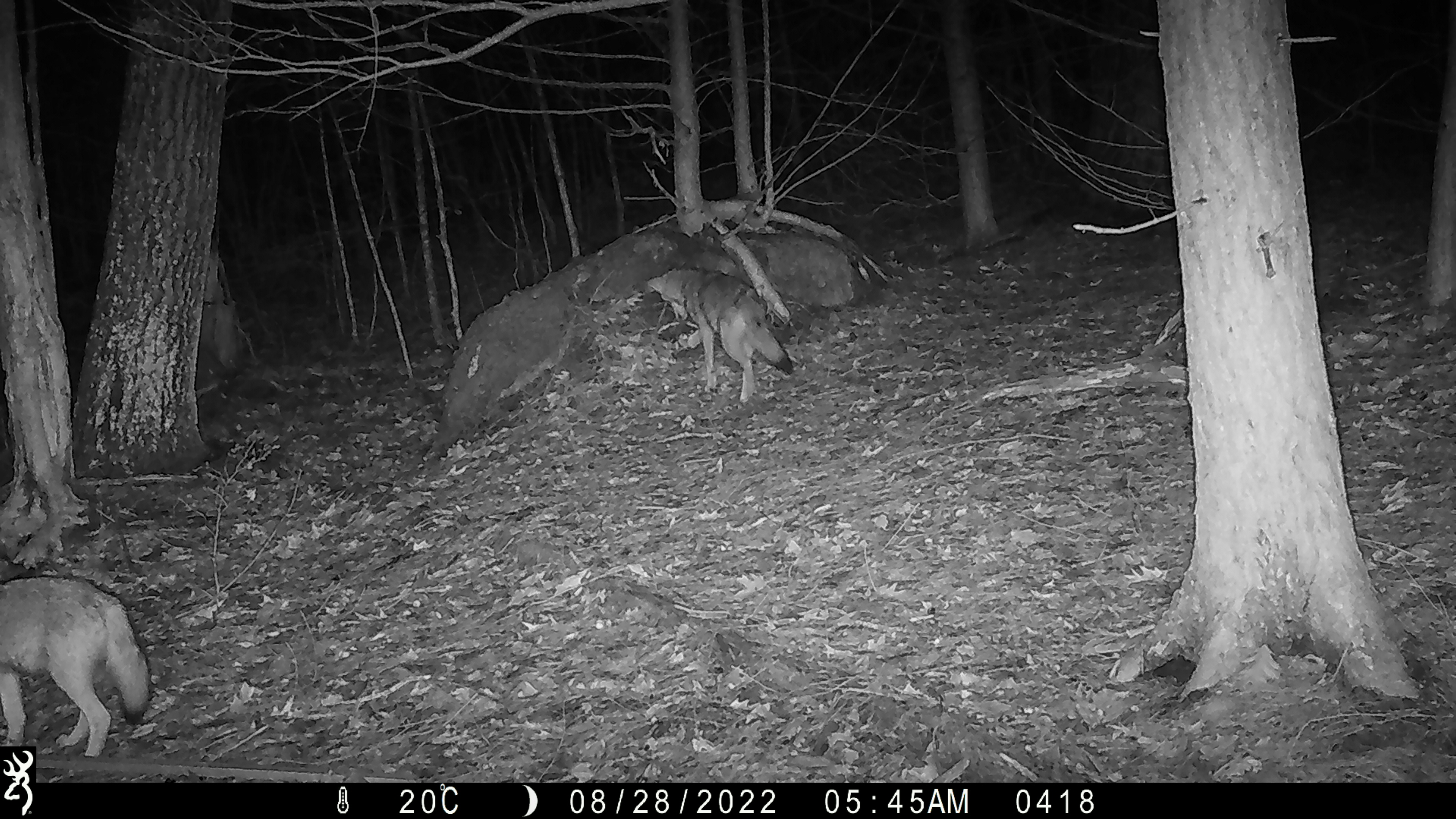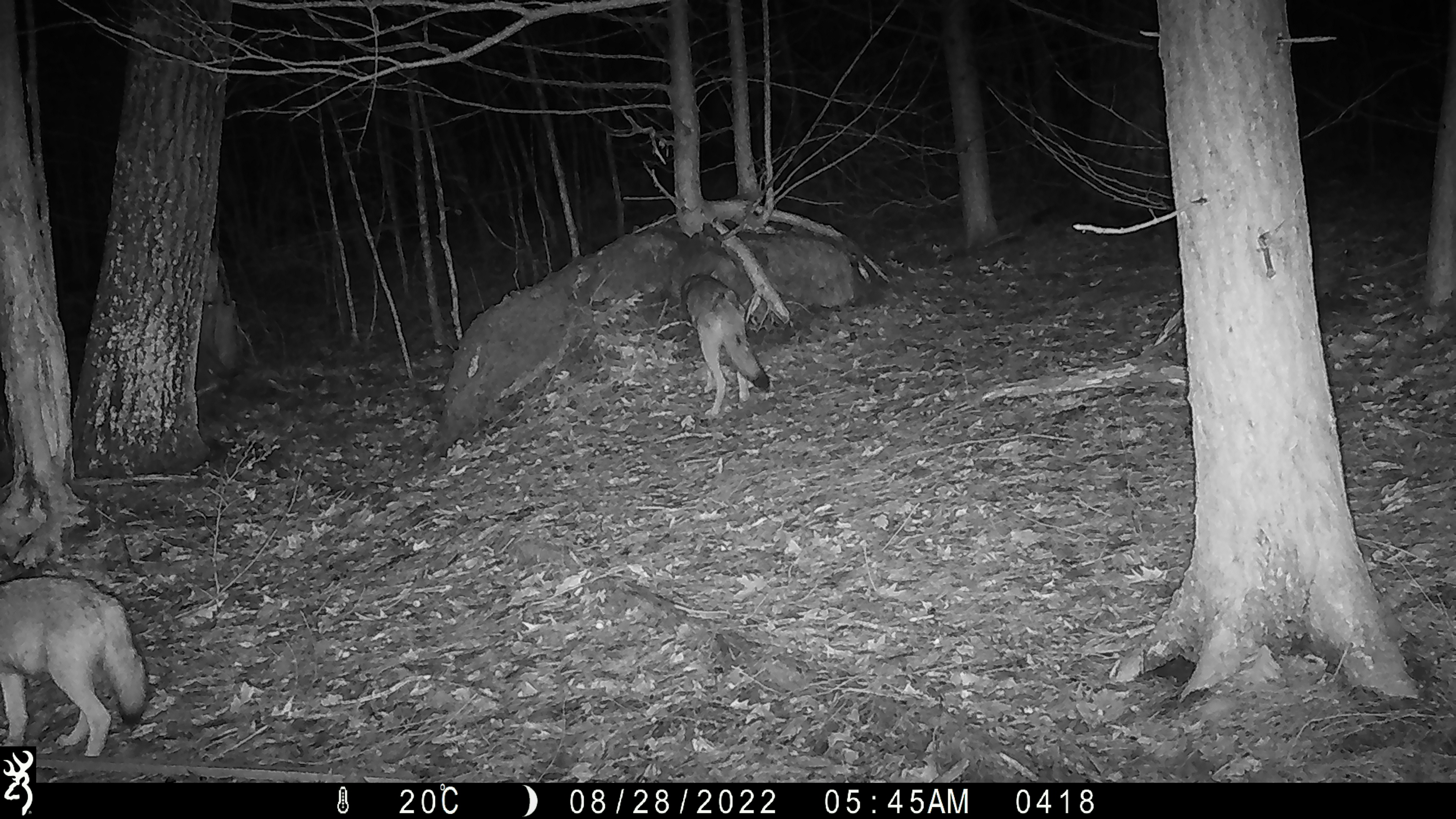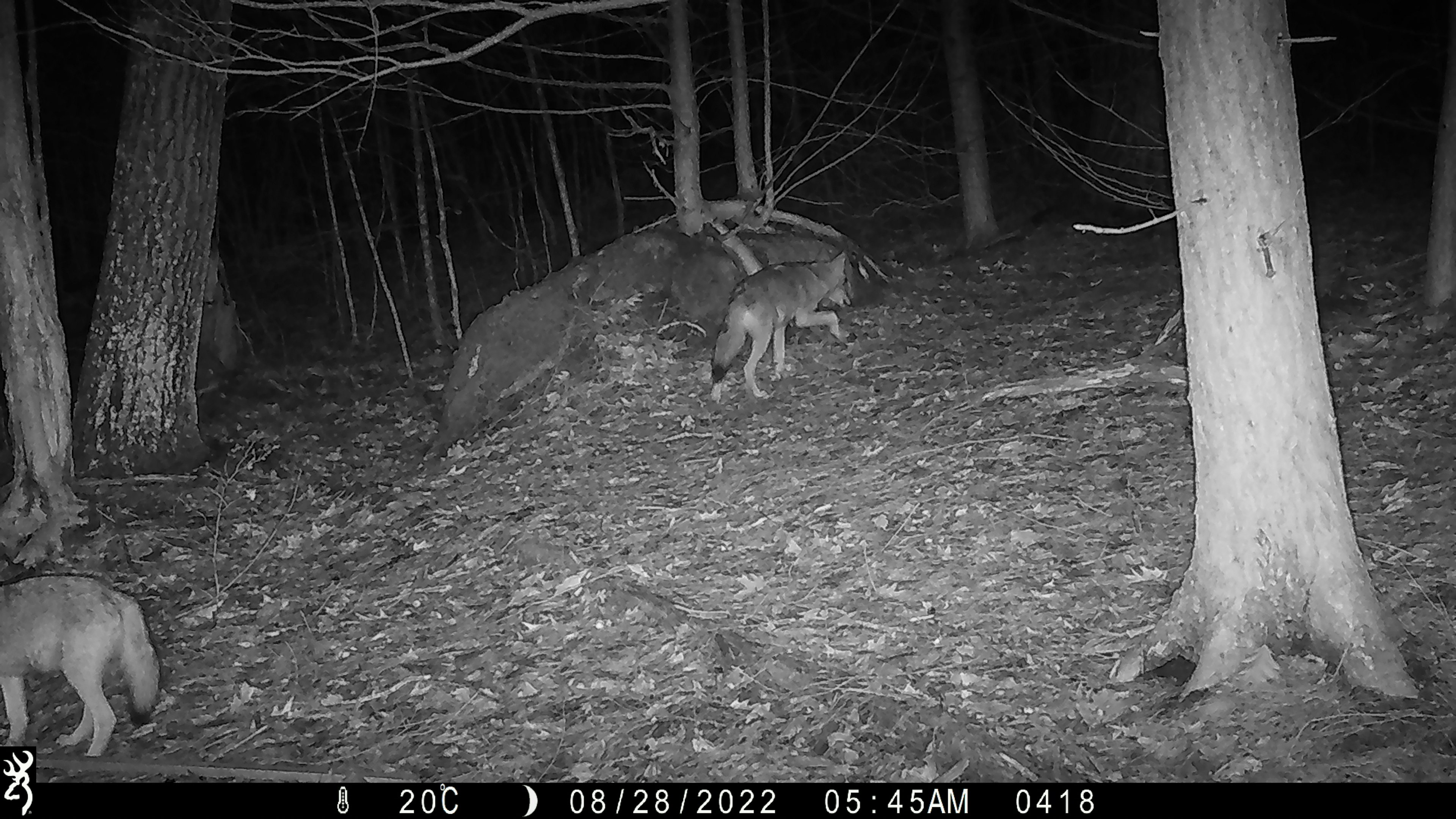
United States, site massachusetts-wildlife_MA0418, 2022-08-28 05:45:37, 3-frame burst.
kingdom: Animalia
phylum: Chordata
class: Mammalia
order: Carnivora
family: Canidae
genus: Canis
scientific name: Canis latrans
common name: coyote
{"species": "coyote (Canis latrans)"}